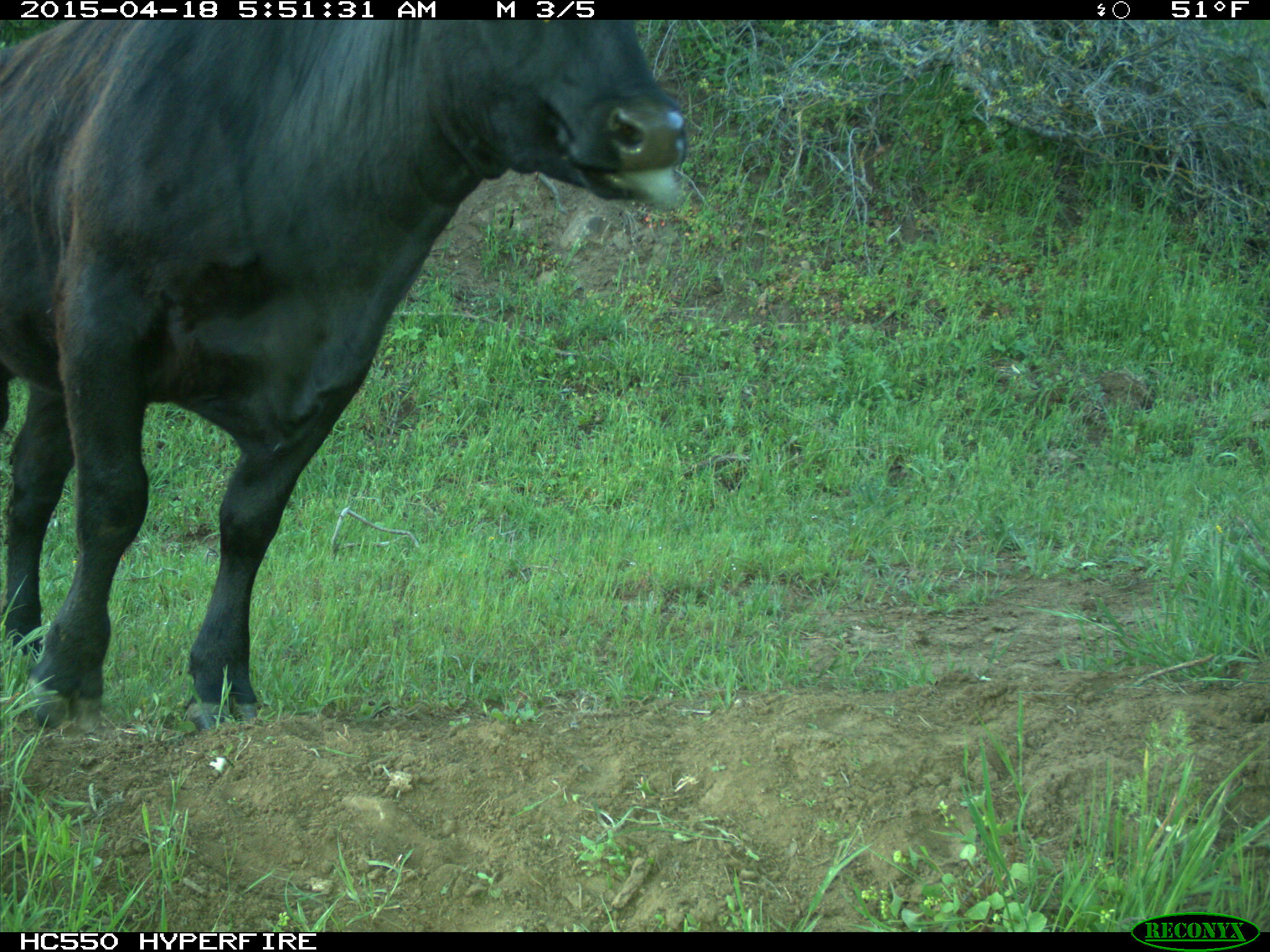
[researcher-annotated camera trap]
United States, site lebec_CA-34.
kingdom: Animalia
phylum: Chordata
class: Mammalia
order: Artiodactyla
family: Bovidae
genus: Bos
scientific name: Bos taurus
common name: domestic cow